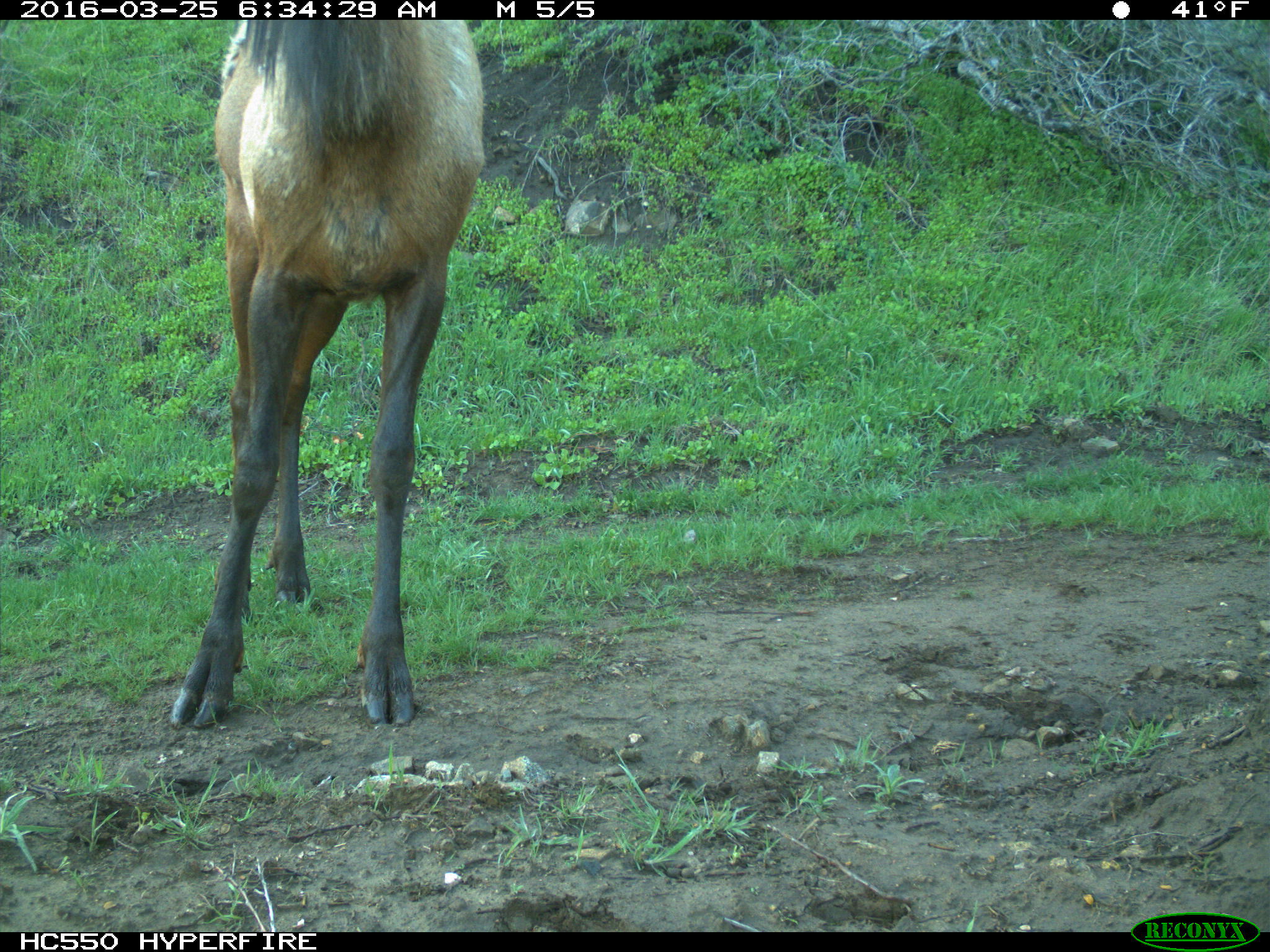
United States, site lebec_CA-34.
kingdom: Animalia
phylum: Chordata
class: Mammalia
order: Artiodactyla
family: Cervidae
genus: Cervus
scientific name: Cervus canadensis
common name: elk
Cervus canadensis (elk).